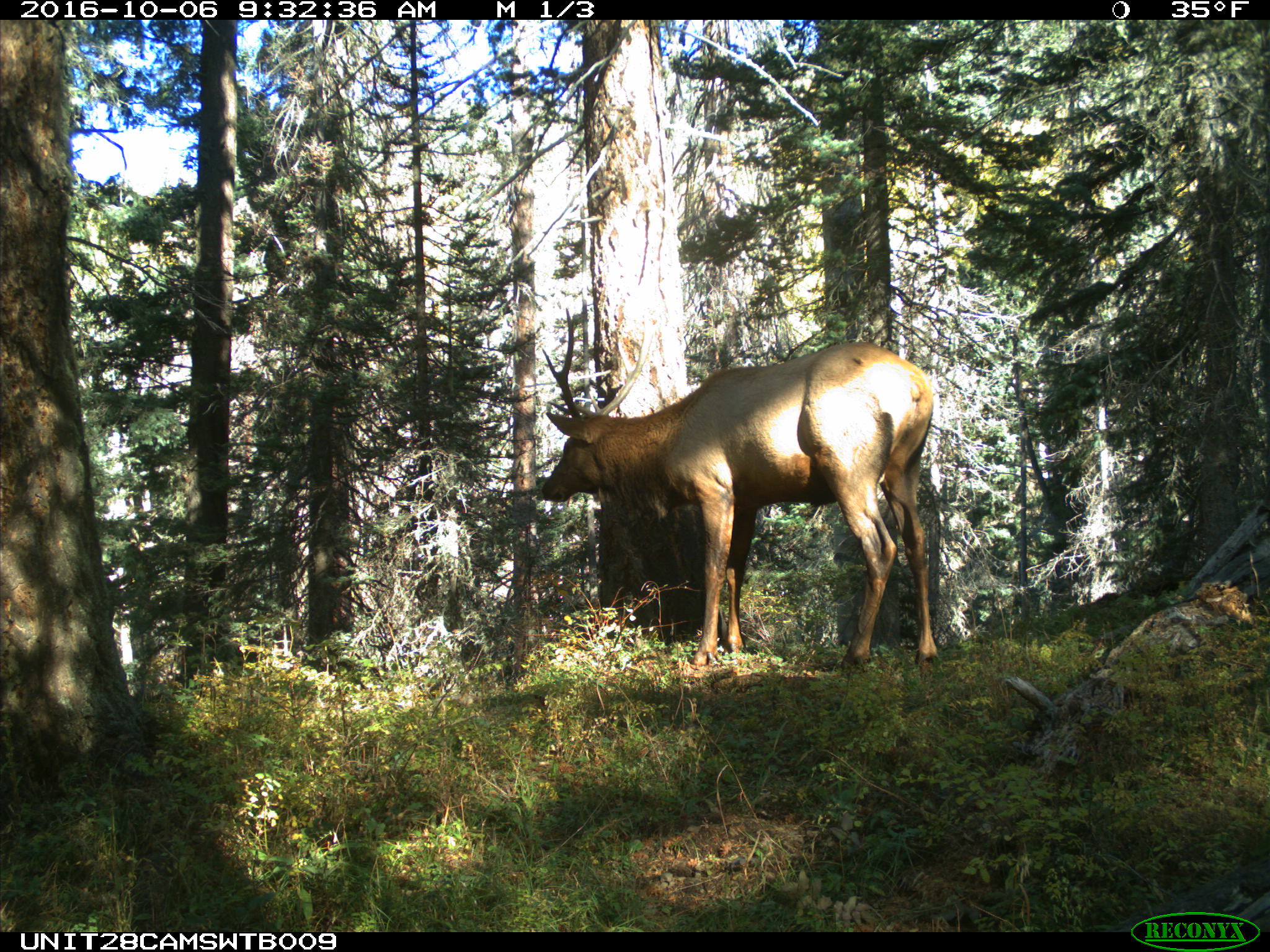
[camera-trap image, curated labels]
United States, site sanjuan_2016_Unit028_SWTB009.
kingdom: Animalia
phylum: Chordata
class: Mammalia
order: Artiodactyla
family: Cervidae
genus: Cervus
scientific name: Cervus elaphus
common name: red deer